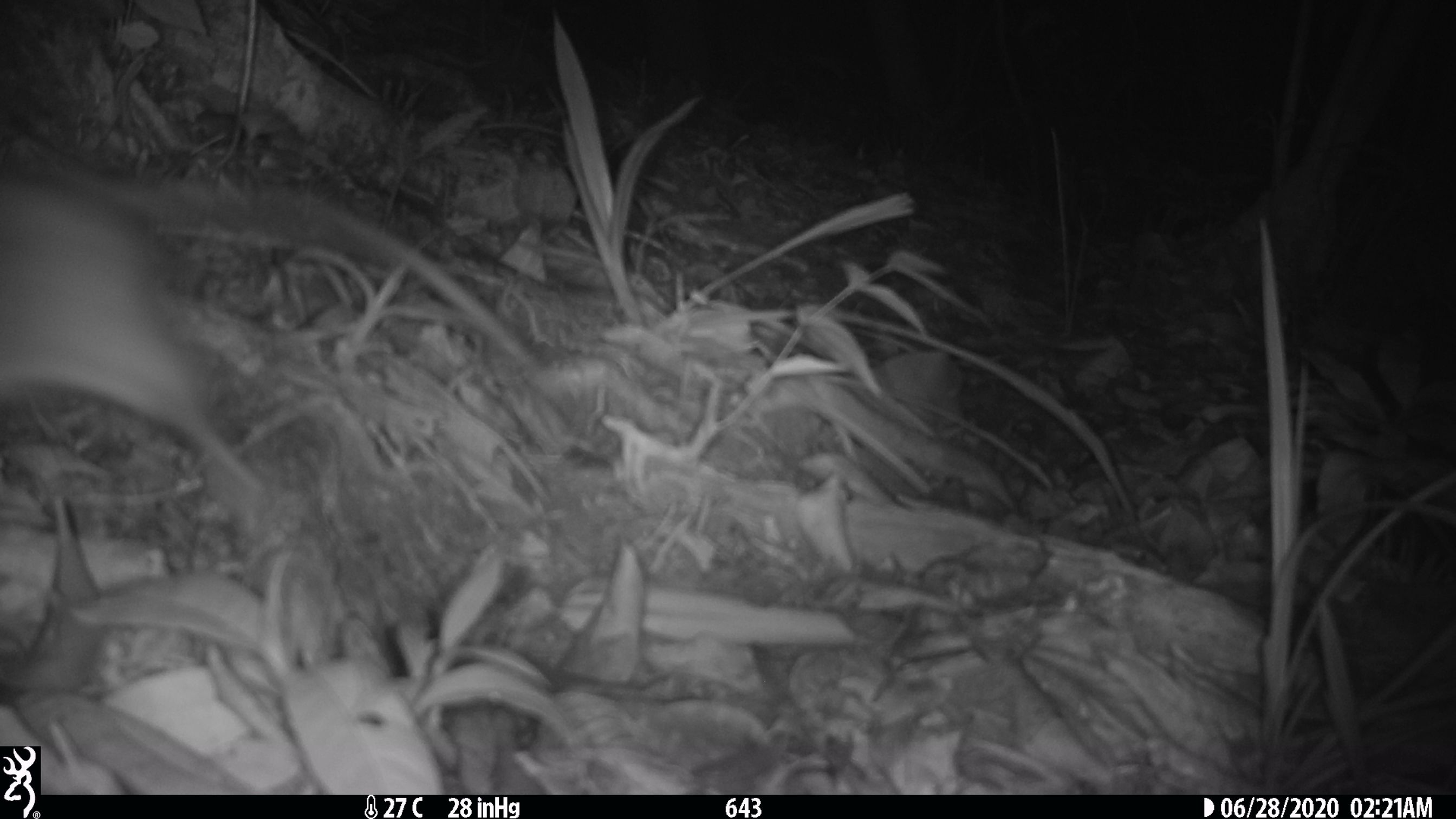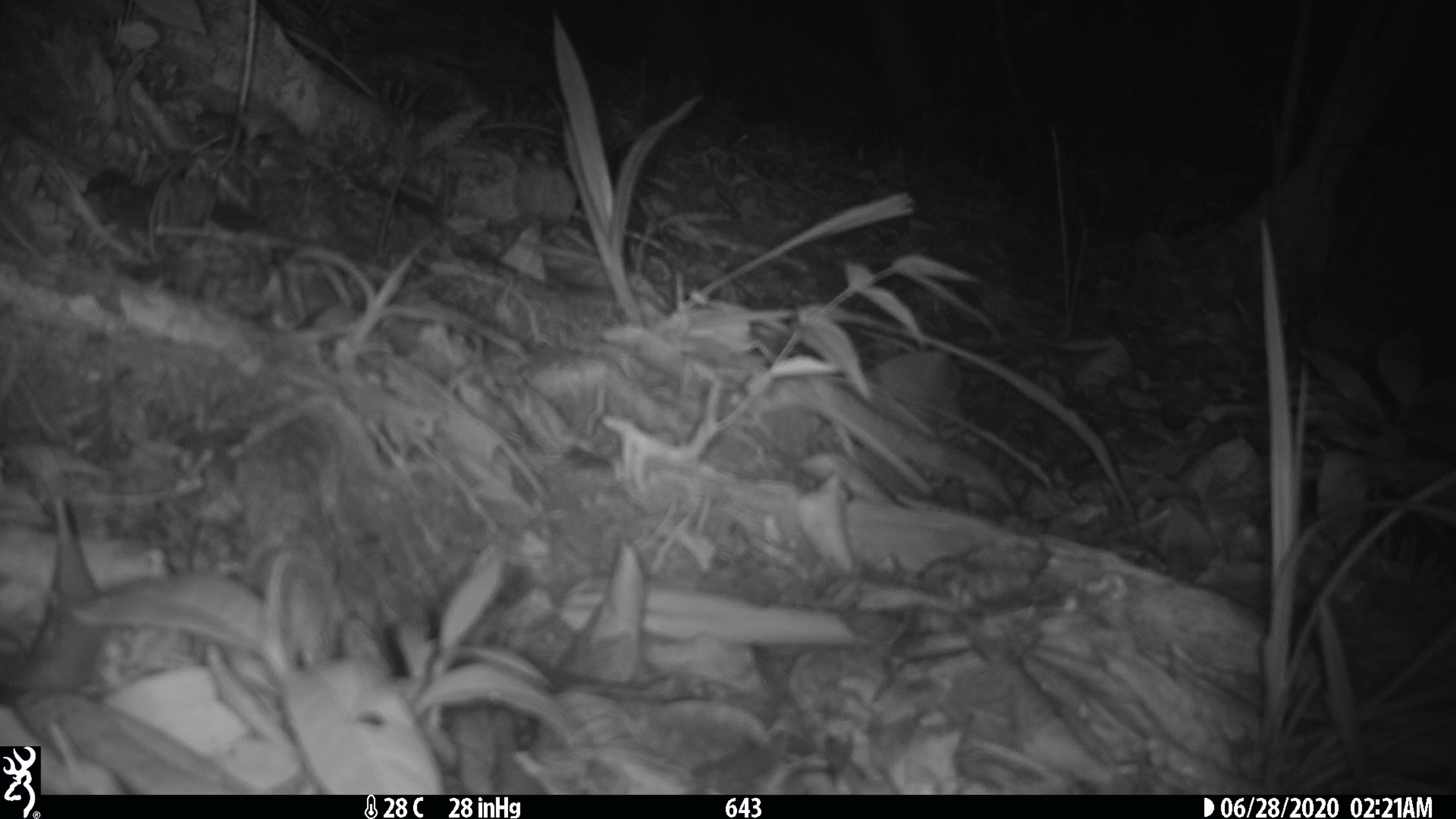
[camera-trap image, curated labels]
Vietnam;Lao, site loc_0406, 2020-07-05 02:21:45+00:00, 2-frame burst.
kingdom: Animalia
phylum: Chordata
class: Mammalia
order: Rodentia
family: Muridae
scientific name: Muridae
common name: old-world mice and rats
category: unidentified murid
Unidentified murid (old-world mice and rats) (Muridae). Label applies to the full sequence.